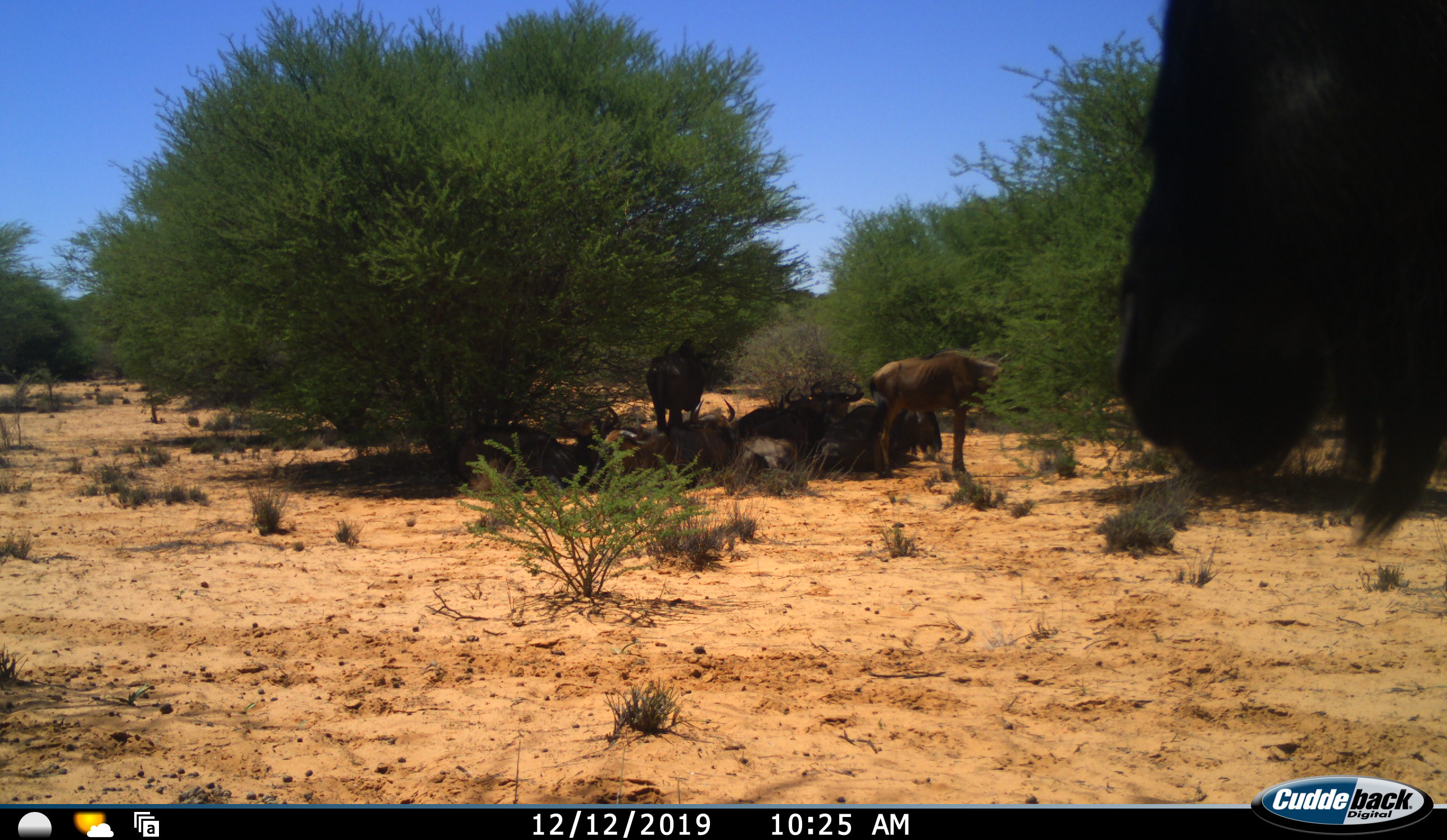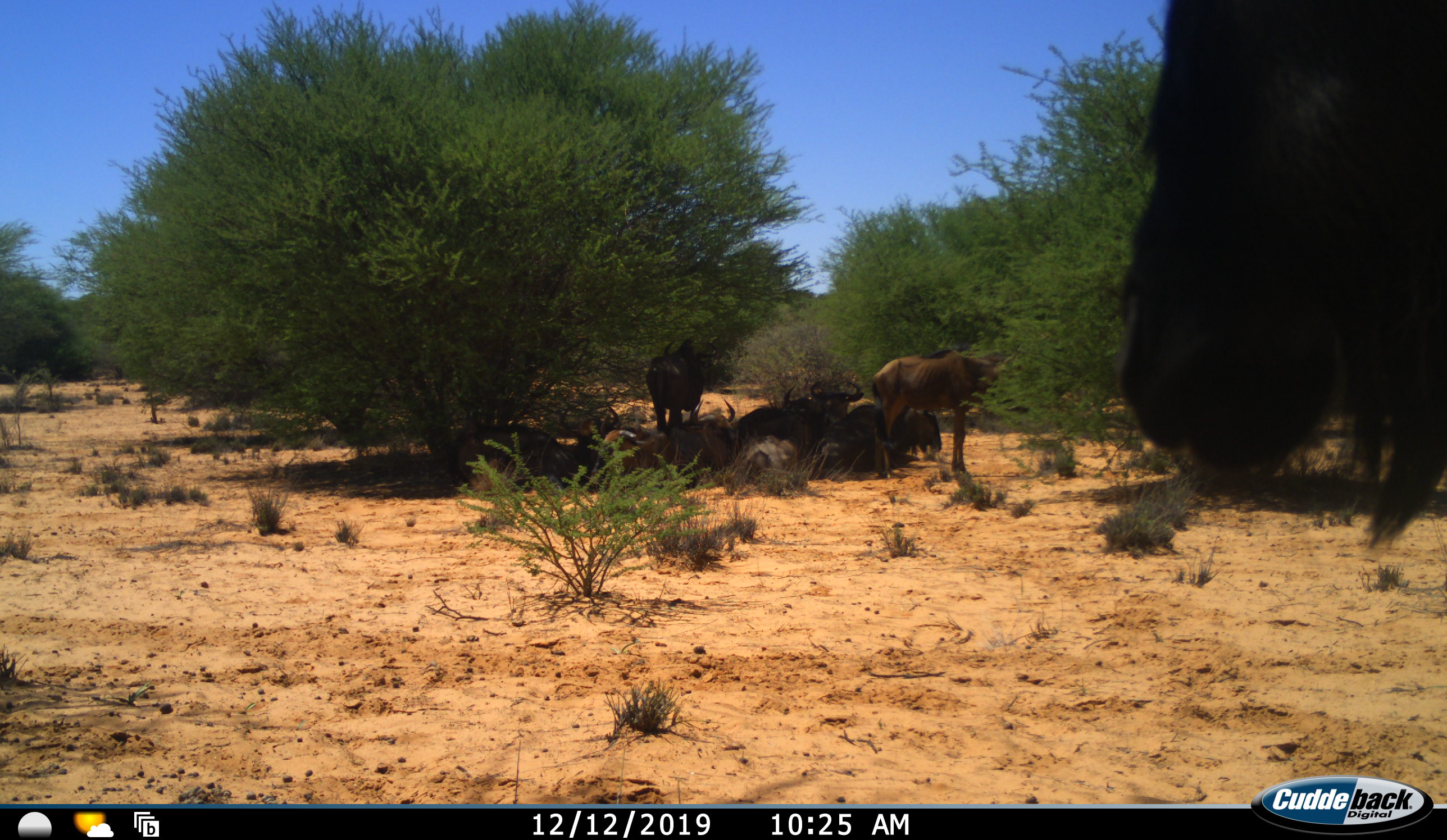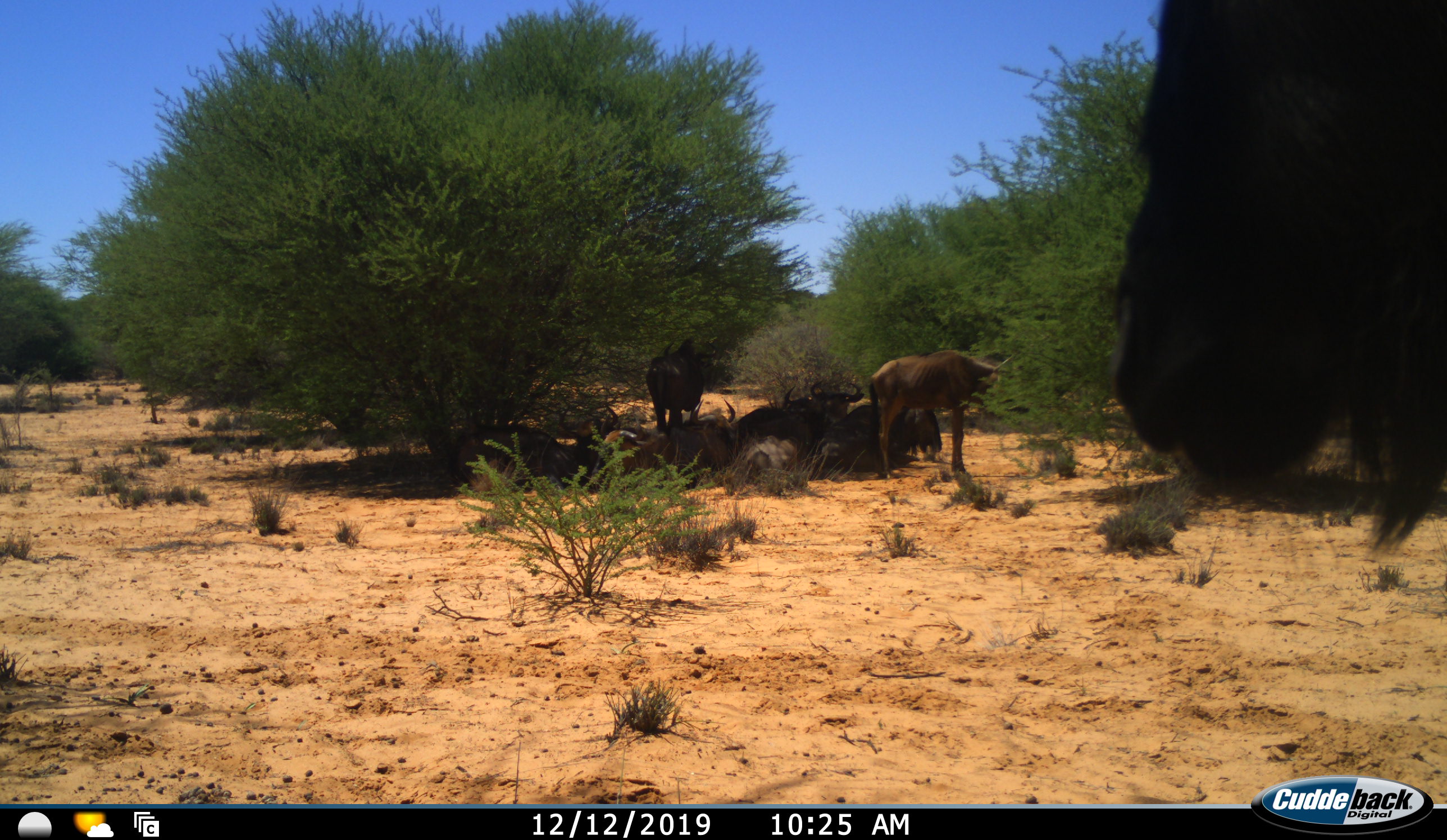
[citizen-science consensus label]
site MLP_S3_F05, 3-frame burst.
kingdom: Animalia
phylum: Chordata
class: Mammalia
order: Artiodactyla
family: Bovidae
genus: Connochaetes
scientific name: Connochaetes taurinus taurinus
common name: blue wildebeest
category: wildebeestblue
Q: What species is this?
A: Wildebeestblue (blue wildebeest) (Connochaetes taurinus taurinus).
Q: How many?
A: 9.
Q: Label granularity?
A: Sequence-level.